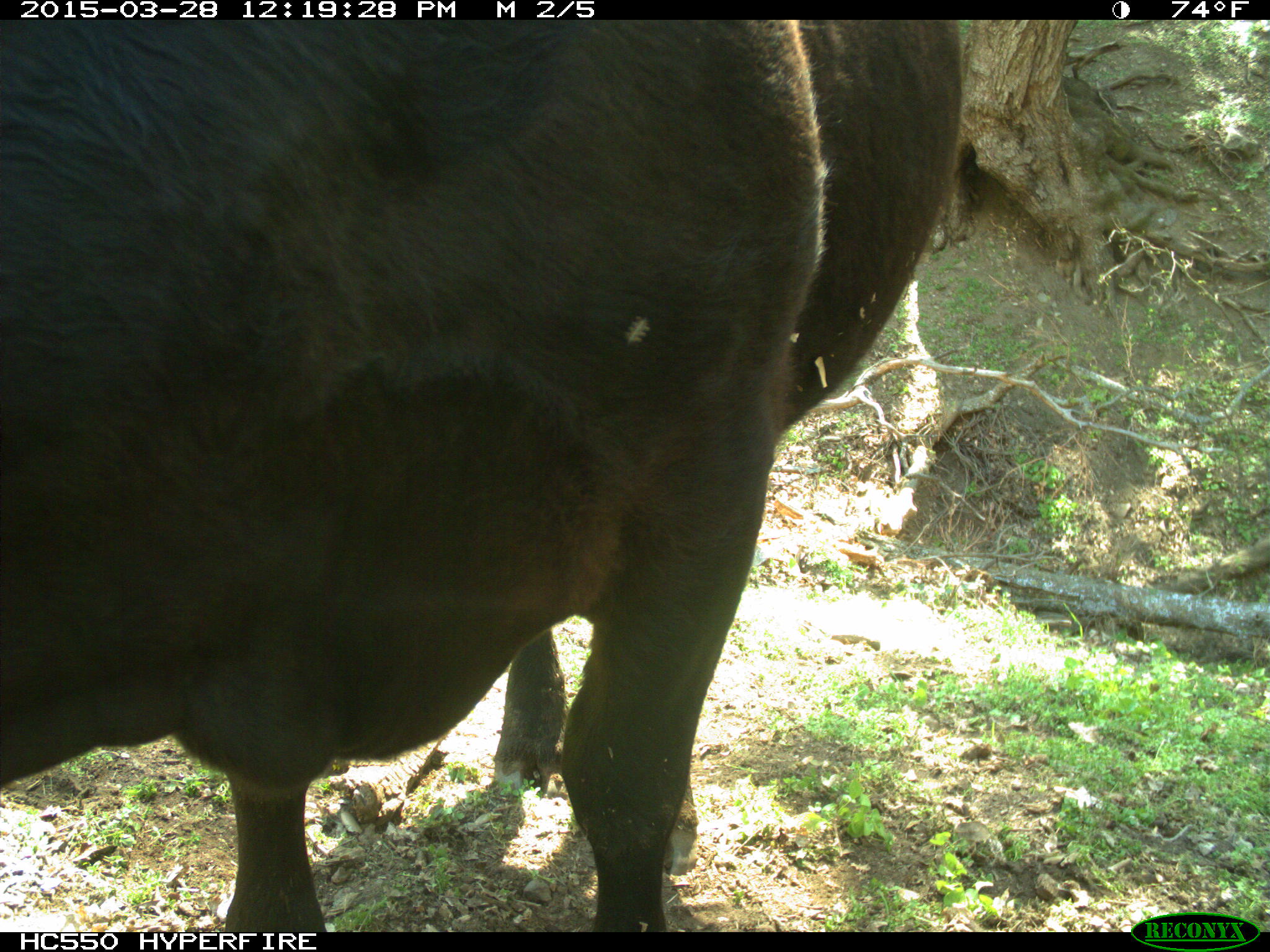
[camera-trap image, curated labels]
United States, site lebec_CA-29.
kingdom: Animalia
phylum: Chordata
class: Mammalia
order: Artiodactyla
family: Bovidae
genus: Bos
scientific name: Bos taurus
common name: domestic cow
Bos taurus (domestic cow).